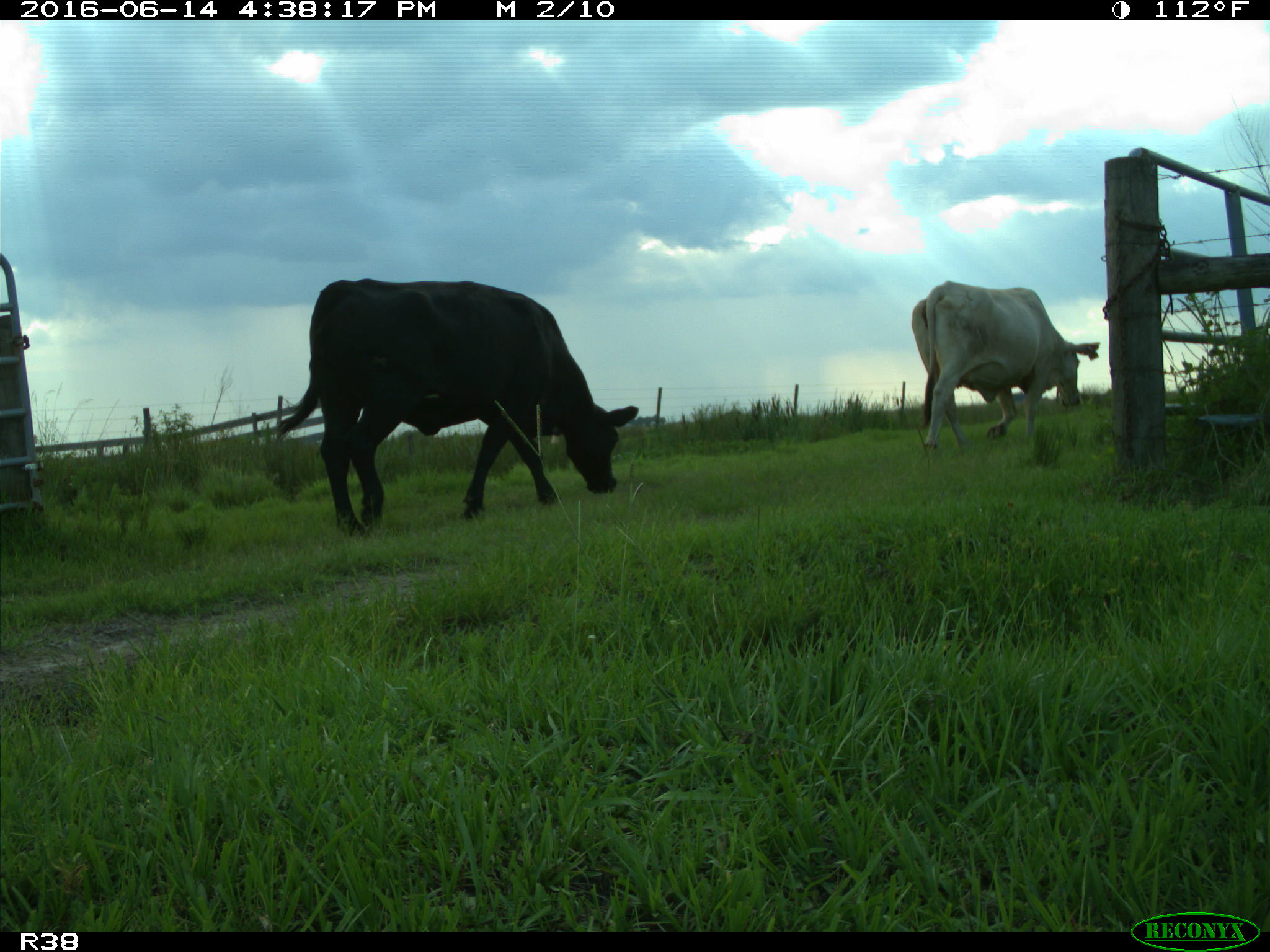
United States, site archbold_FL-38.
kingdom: Animalia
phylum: Chordata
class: Mammalia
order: Artiodactyla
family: Bovidae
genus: Bos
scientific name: Bos taurus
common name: domestic cow